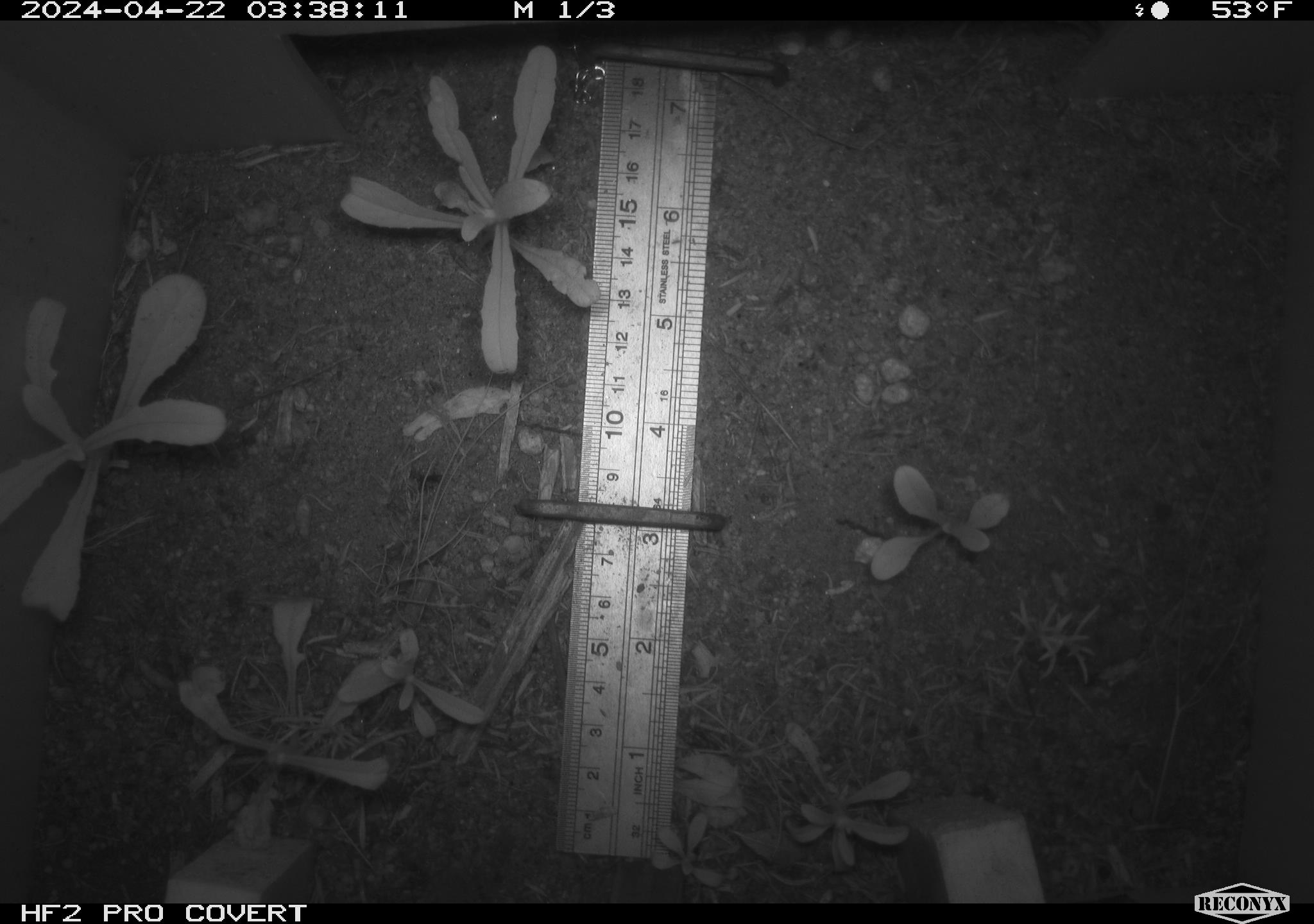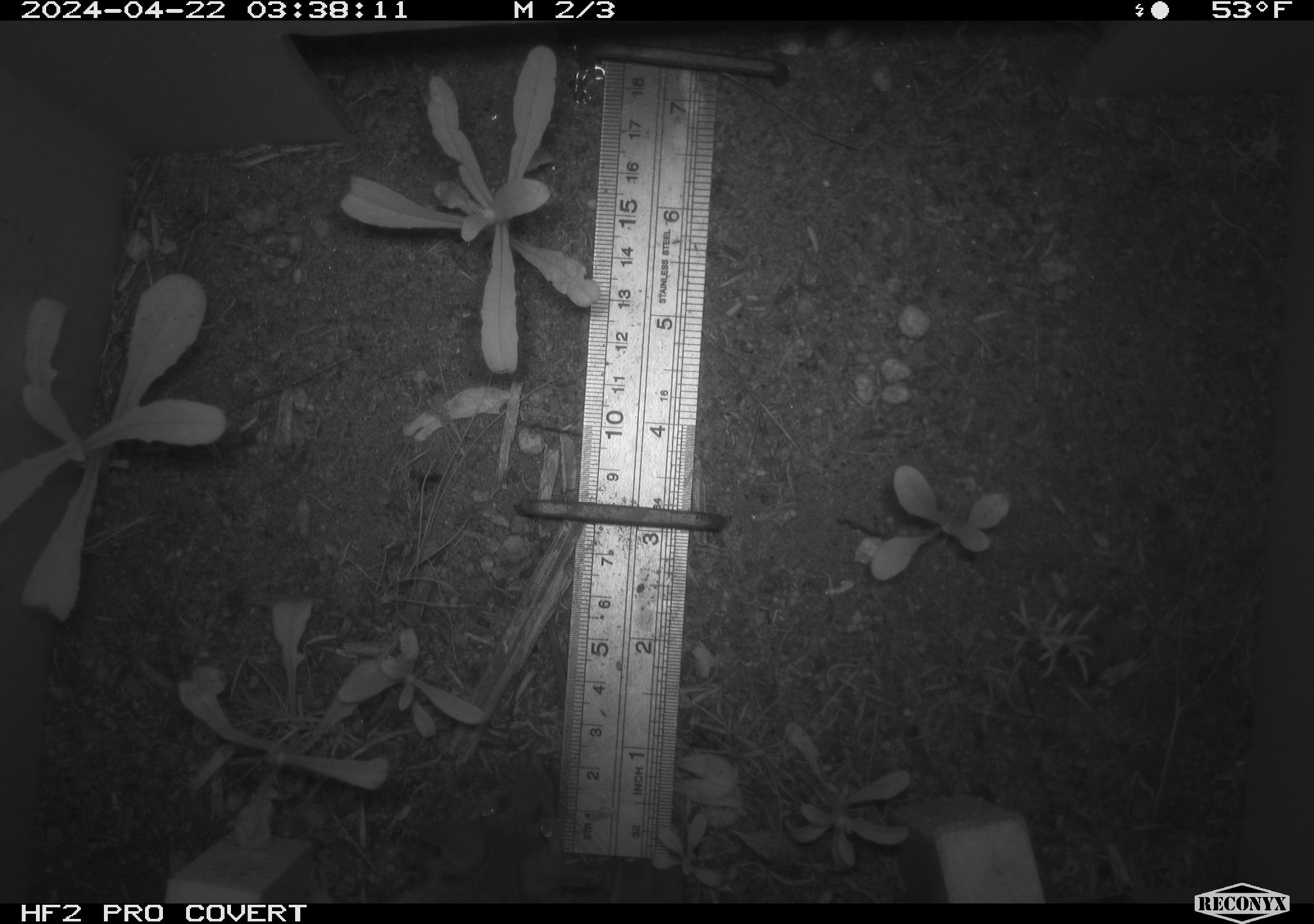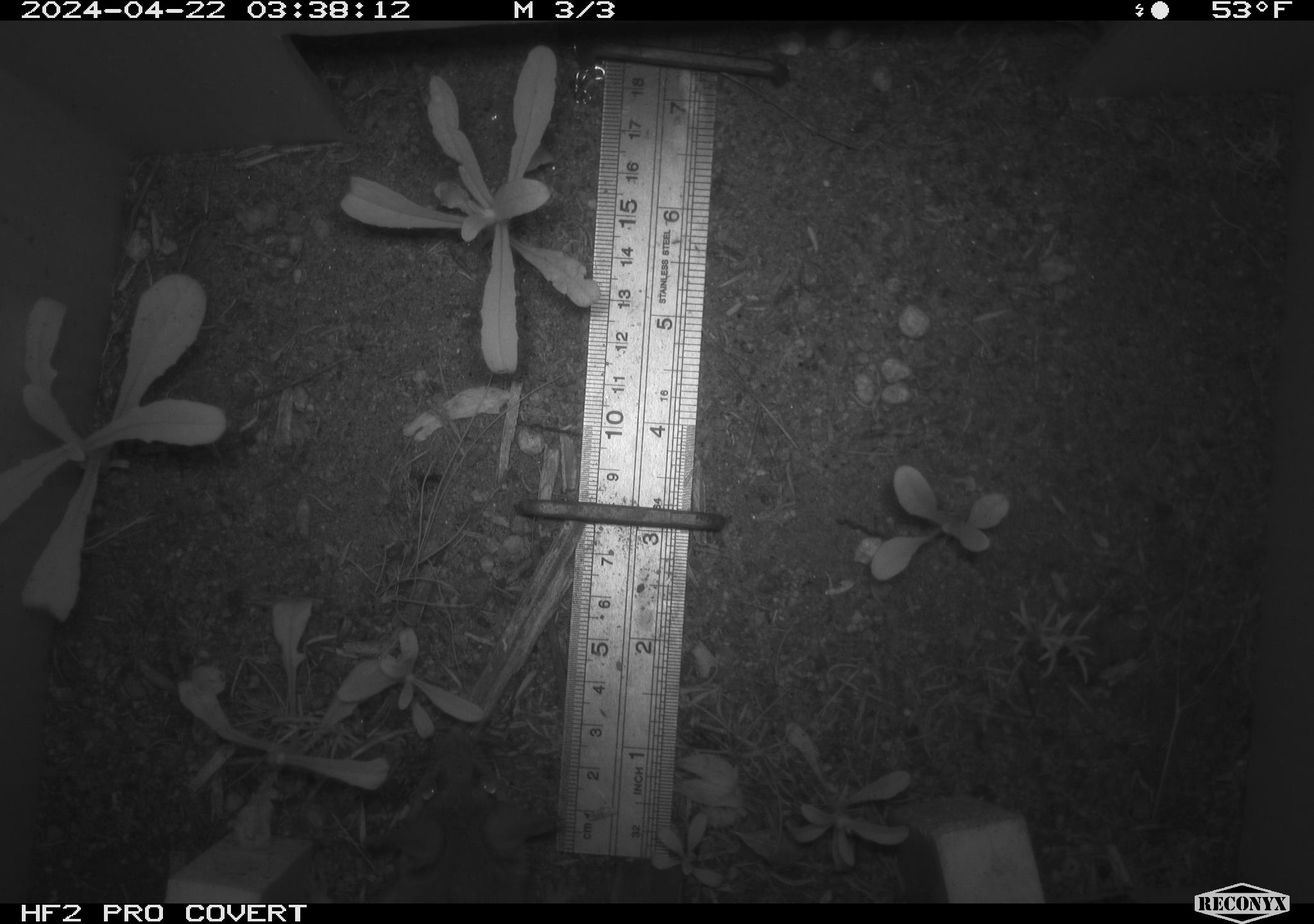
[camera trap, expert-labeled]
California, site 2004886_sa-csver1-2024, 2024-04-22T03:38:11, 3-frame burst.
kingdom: Animalia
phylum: Chordata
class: Mammalia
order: Rodentia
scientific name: Rodentia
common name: rodent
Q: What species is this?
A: Rodent (Rodentia).